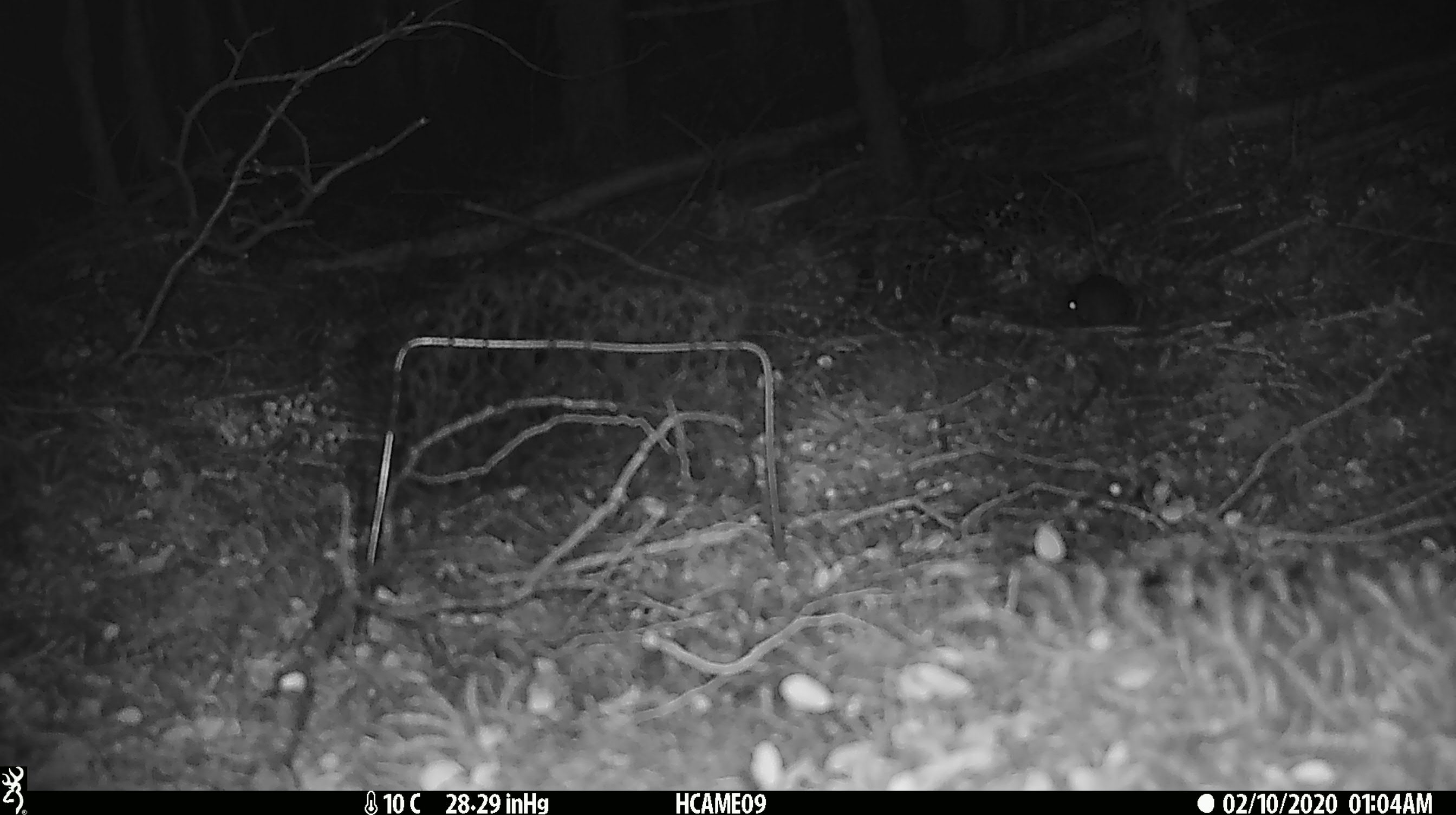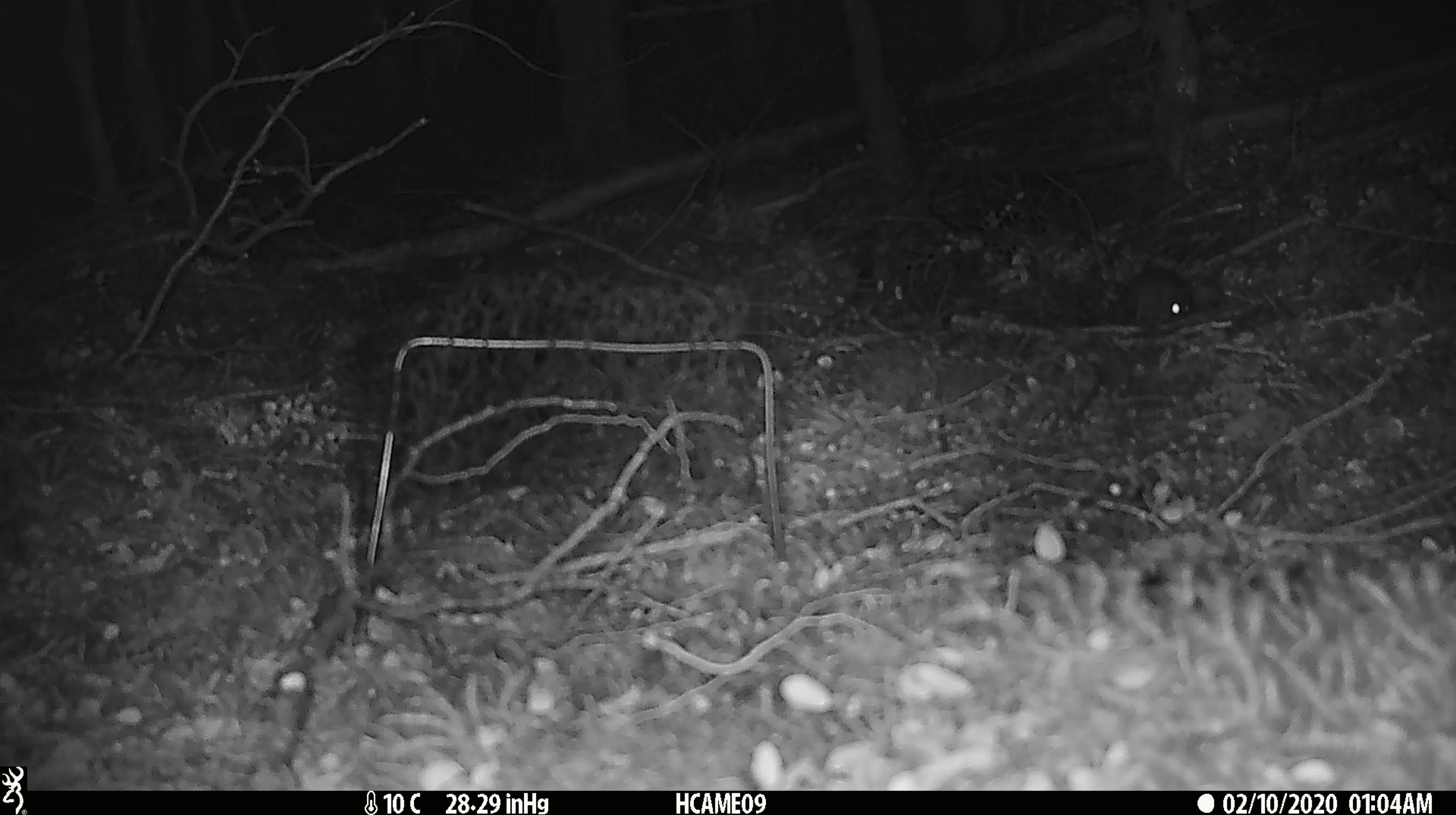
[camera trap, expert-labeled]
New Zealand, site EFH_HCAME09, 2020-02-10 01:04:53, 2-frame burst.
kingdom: Animalia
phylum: Chordata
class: Mammalia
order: Rodentia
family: Muridae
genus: Mus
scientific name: Mus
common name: mouse